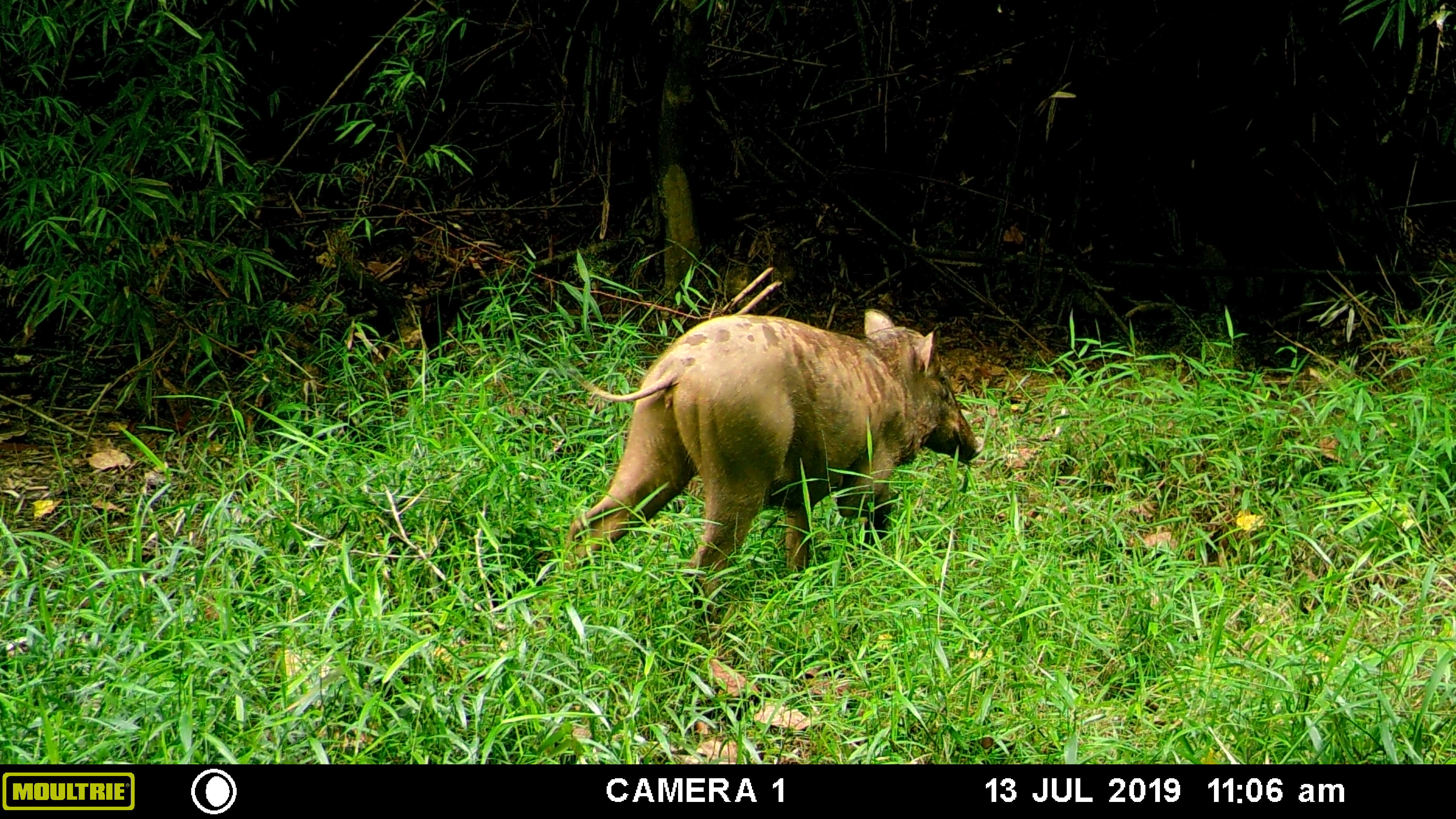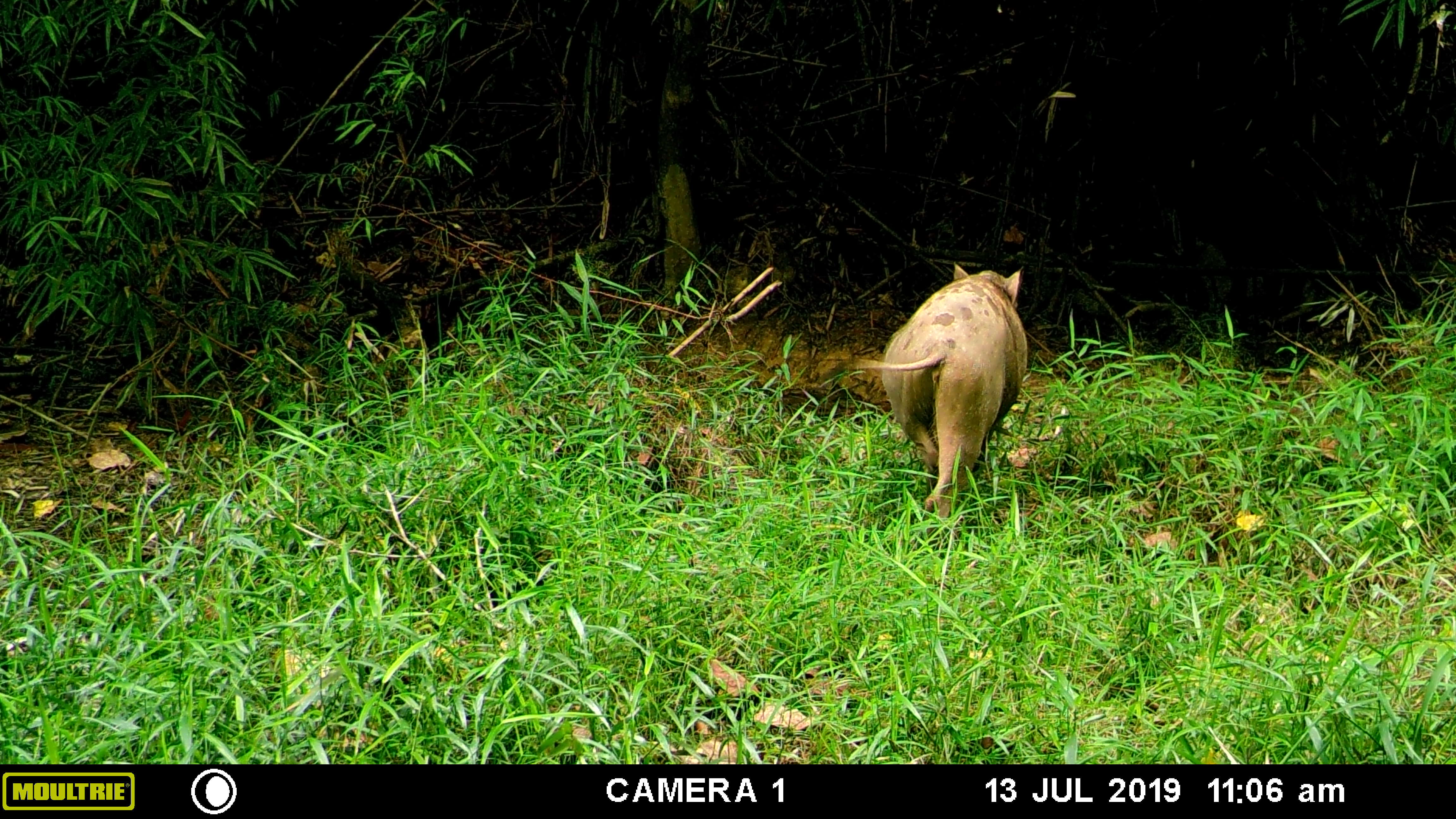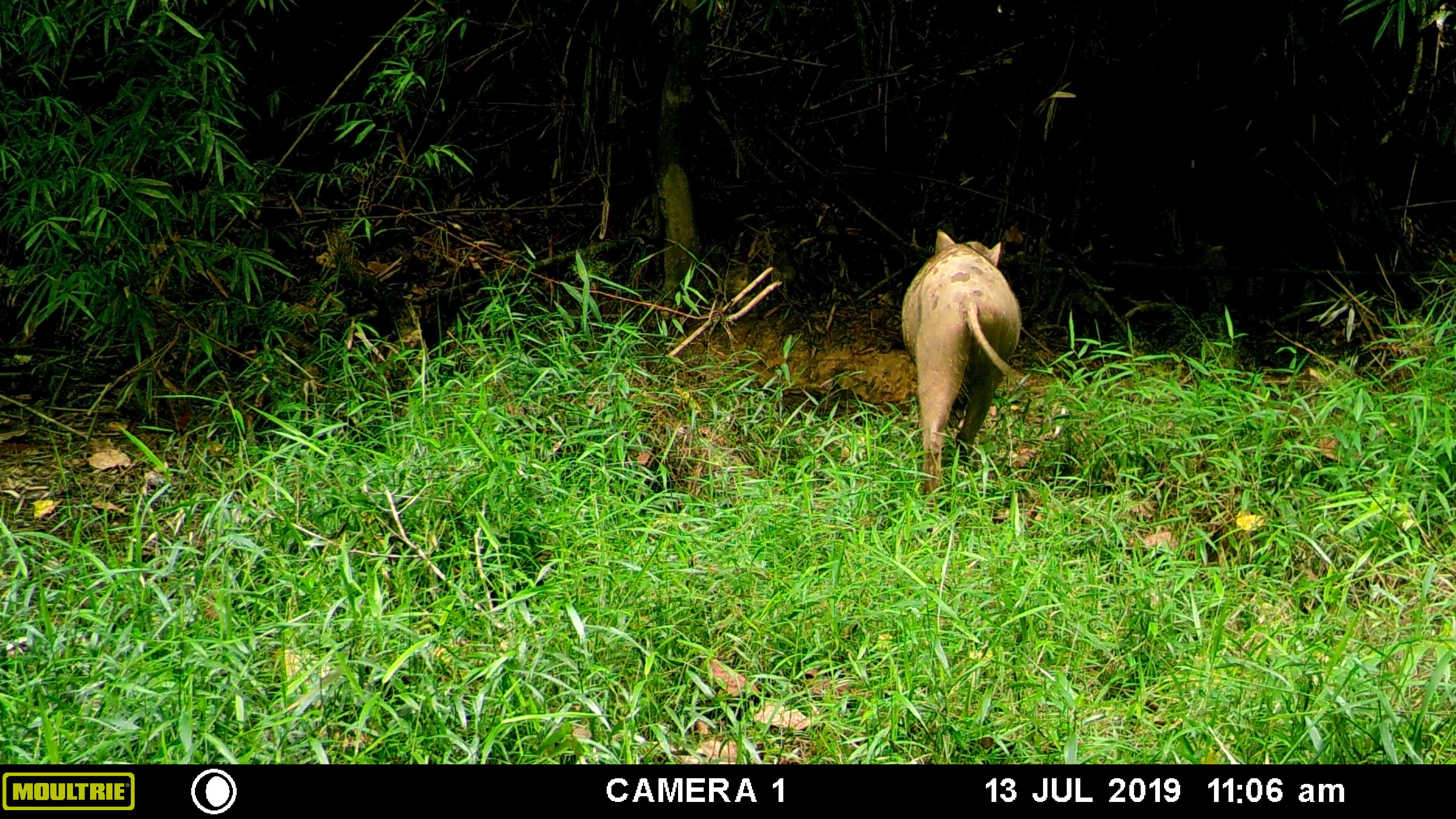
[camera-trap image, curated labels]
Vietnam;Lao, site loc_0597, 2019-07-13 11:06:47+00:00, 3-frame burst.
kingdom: Animalia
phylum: Chordata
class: Mammalia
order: Artiodactyla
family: Suidae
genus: Sus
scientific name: Sus scrofa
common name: eurasian wild pig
Eurasian wild pig (Sus scrofa). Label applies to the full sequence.